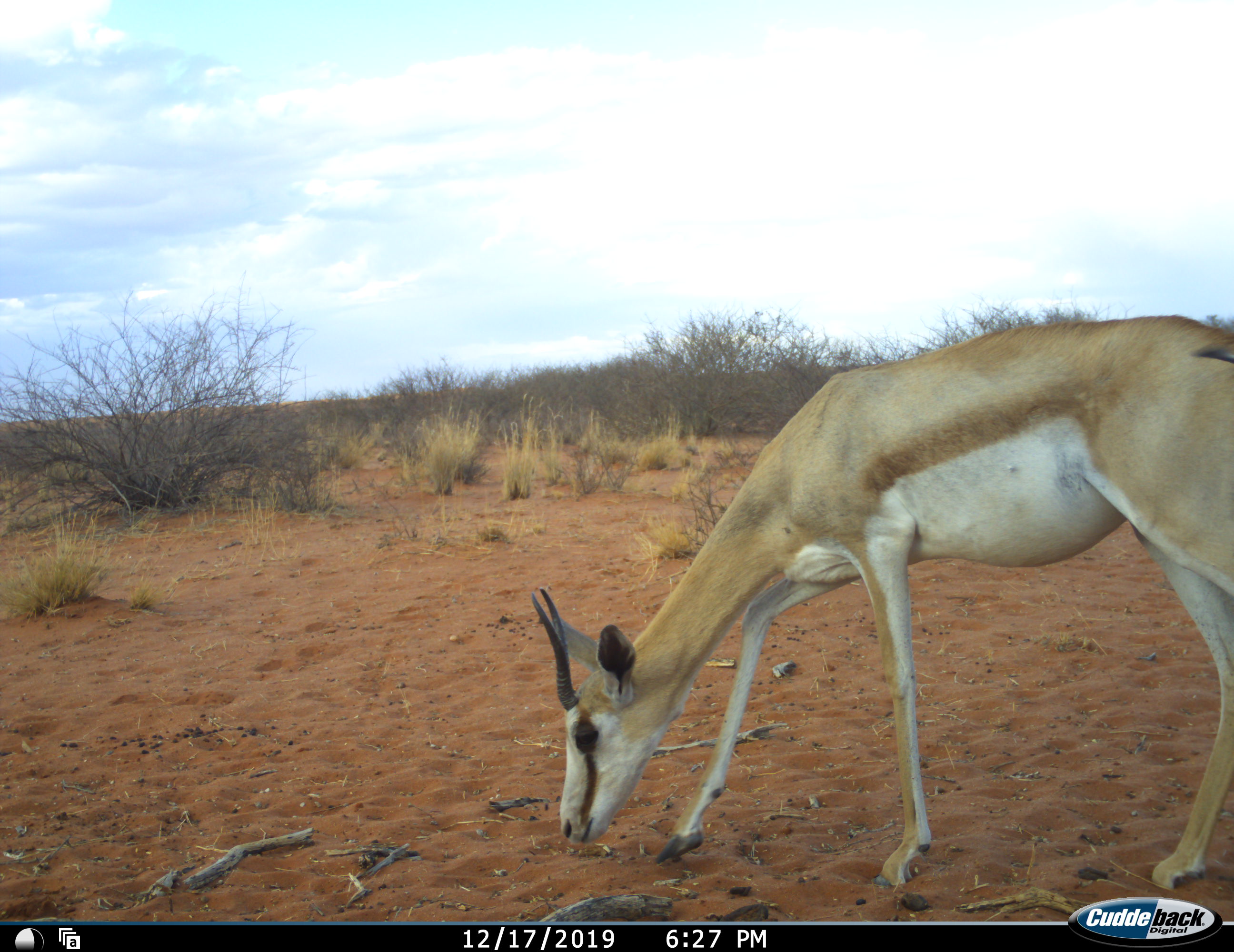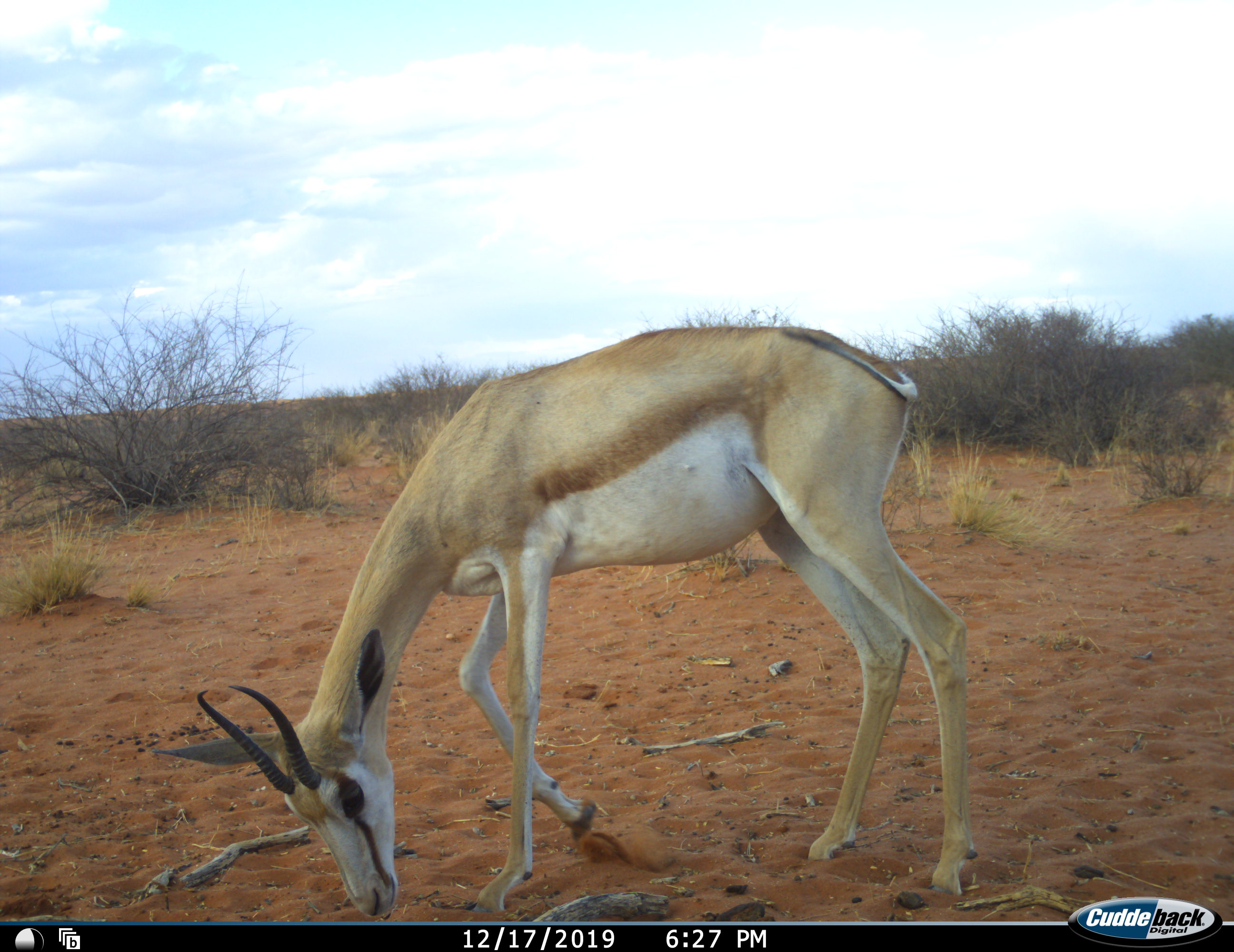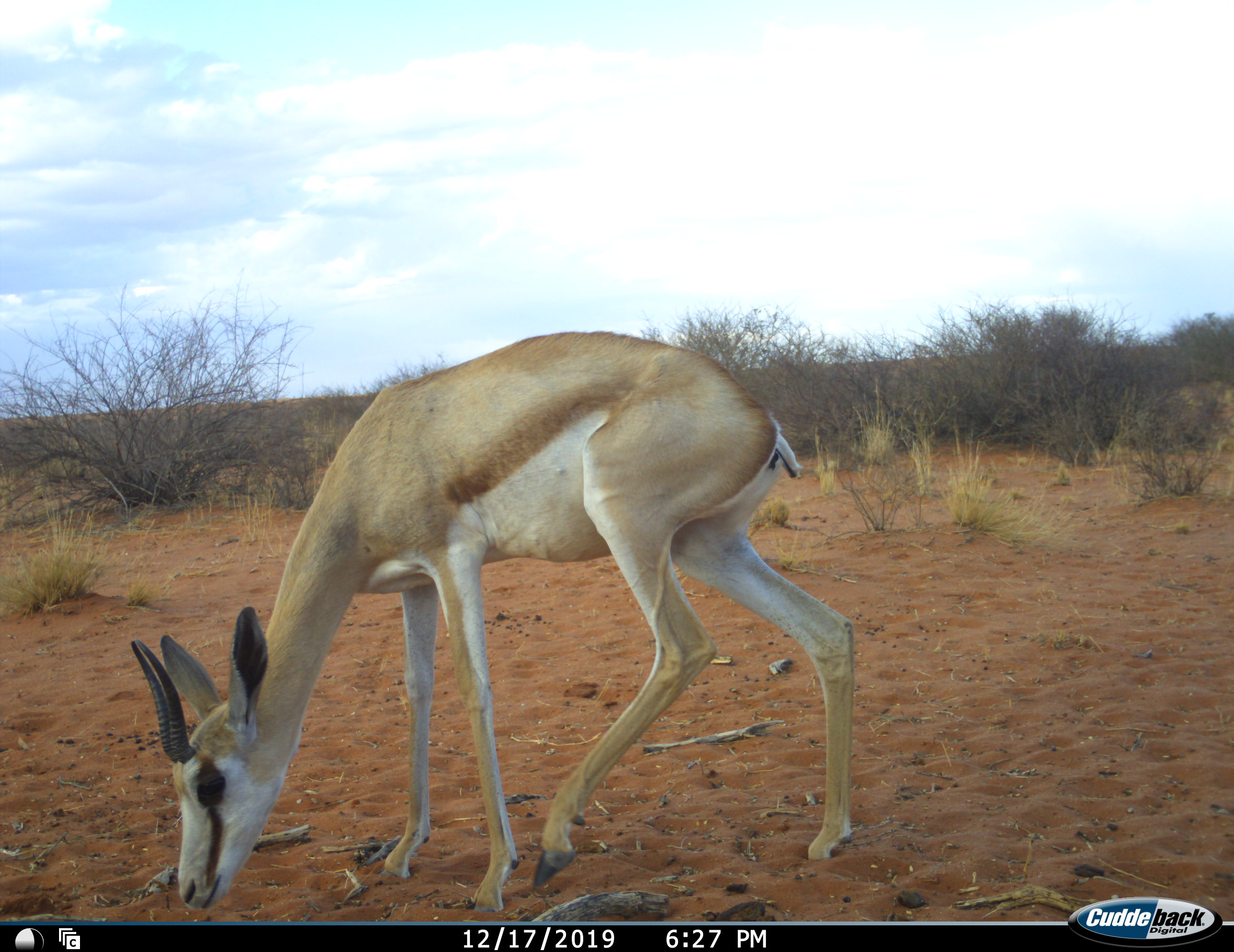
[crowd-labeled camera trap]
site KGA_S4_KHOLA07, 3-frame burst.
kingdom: Animalia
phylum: Chordata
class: Mammalia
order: Artiodactyla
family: Bovidae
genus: Antidorcas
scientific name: Antidorcas marsupialis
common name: springbok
Springbok (Antidorcas marsupialis), count 1. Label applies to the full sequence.